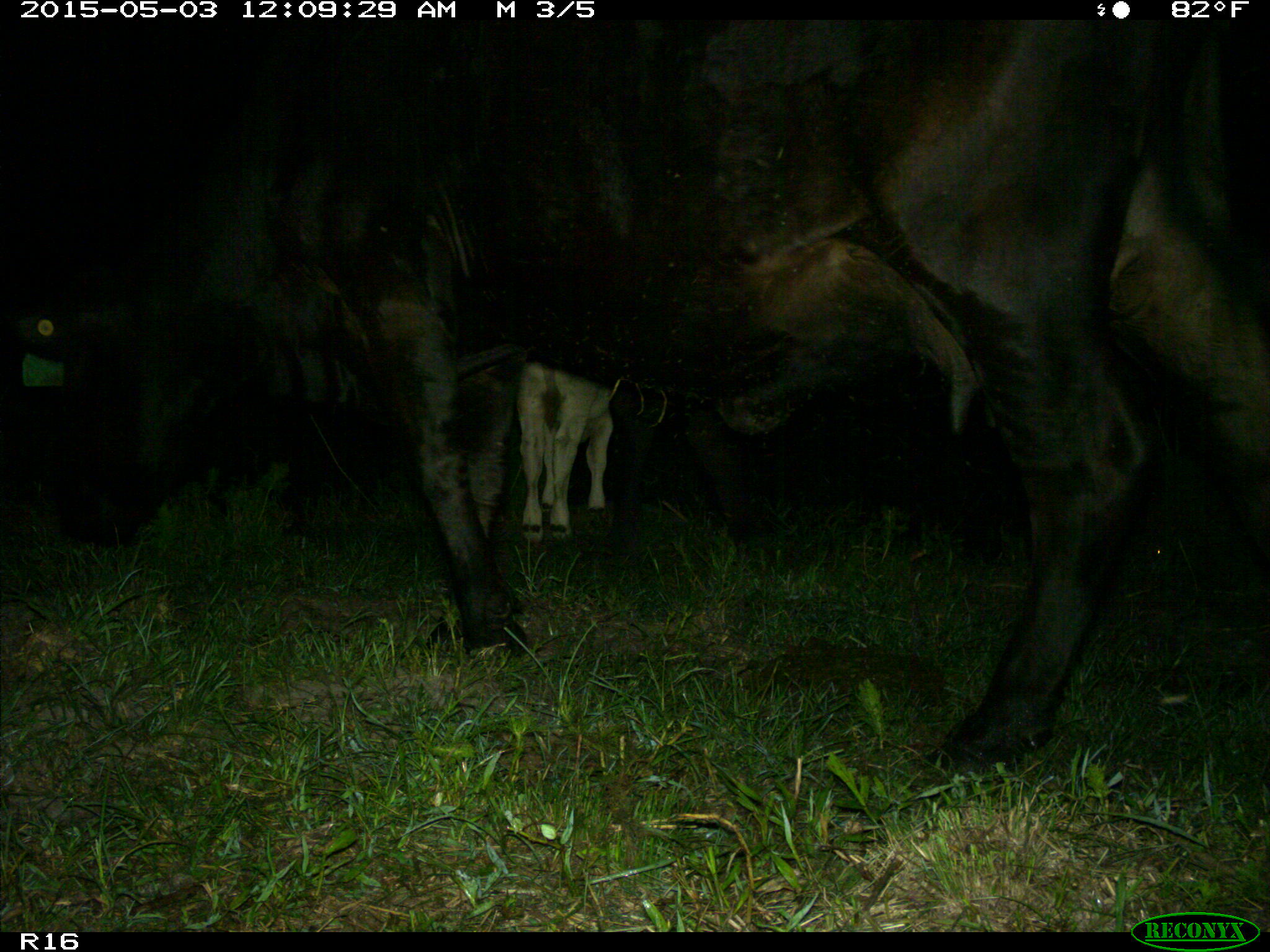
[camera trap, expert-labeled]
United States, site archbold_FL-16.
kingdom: Animalia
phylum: Chordata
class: Mammalia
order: Artiodactyla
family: Bovidae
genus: Bos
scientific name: Bos taurus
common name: domestic cow